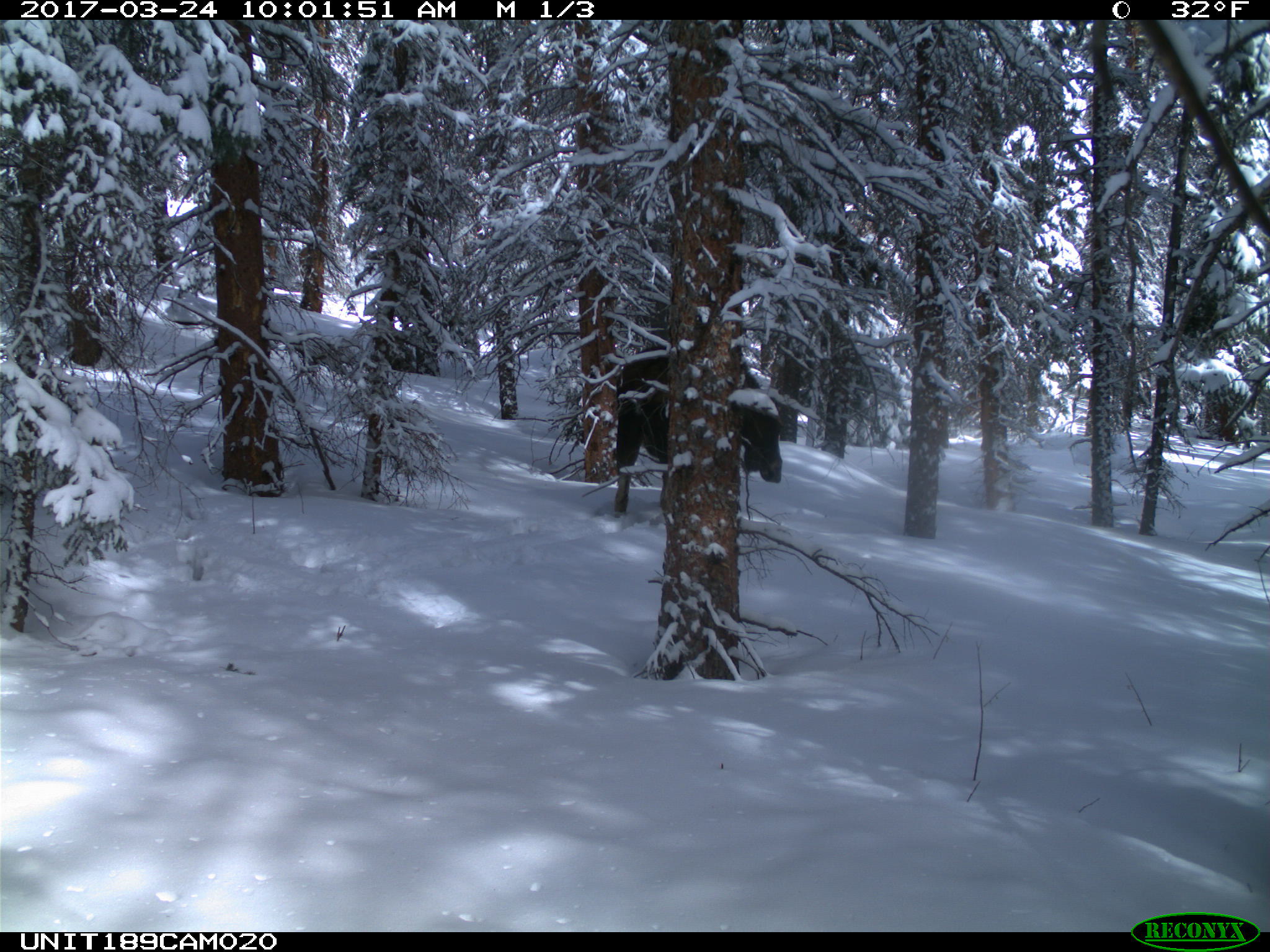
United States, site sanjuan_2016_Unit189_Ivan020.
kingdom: Animalia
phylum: Chordata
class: Mammalia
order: Artiodactyla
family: Cervidae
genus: Alces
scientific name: Alces alces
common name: moose